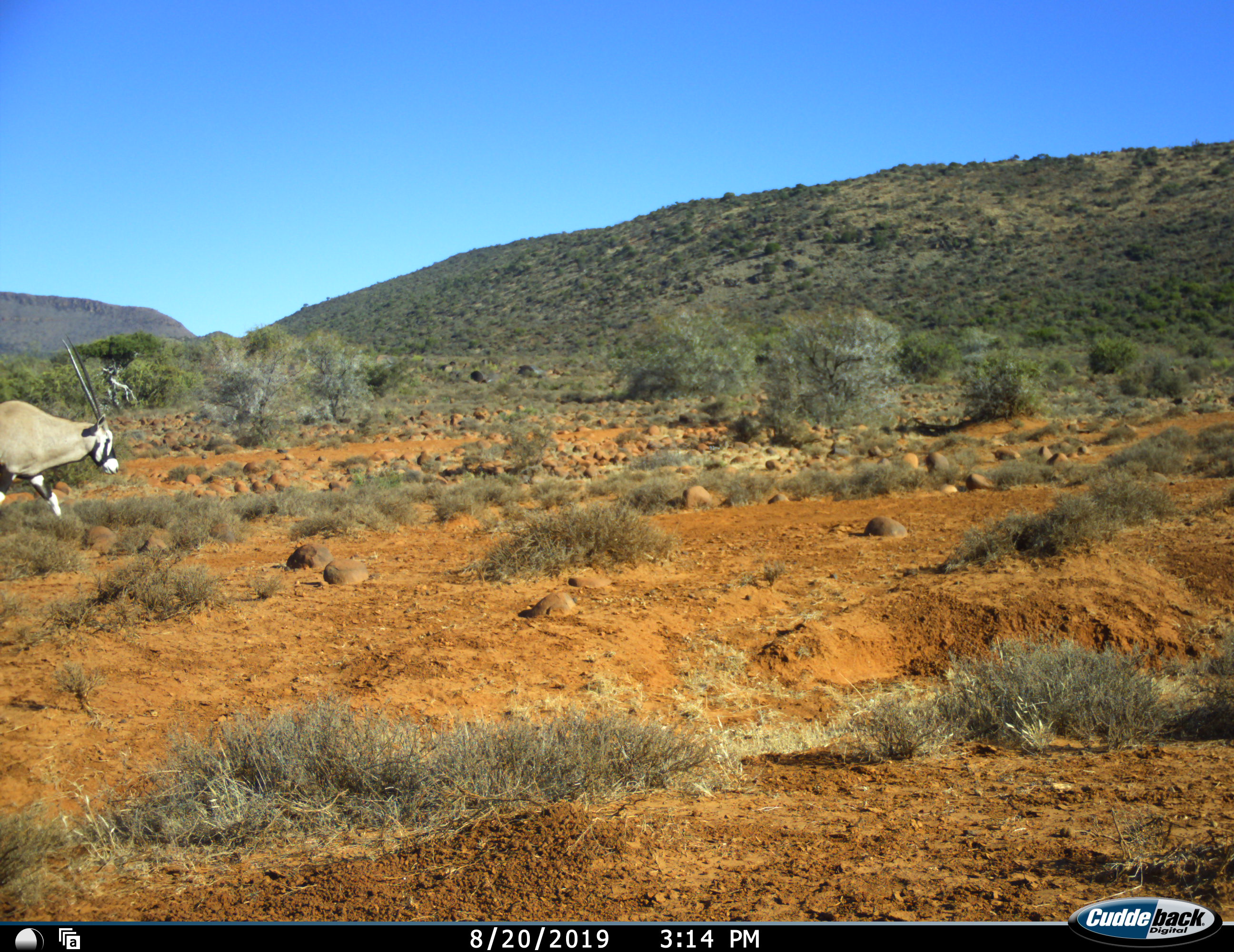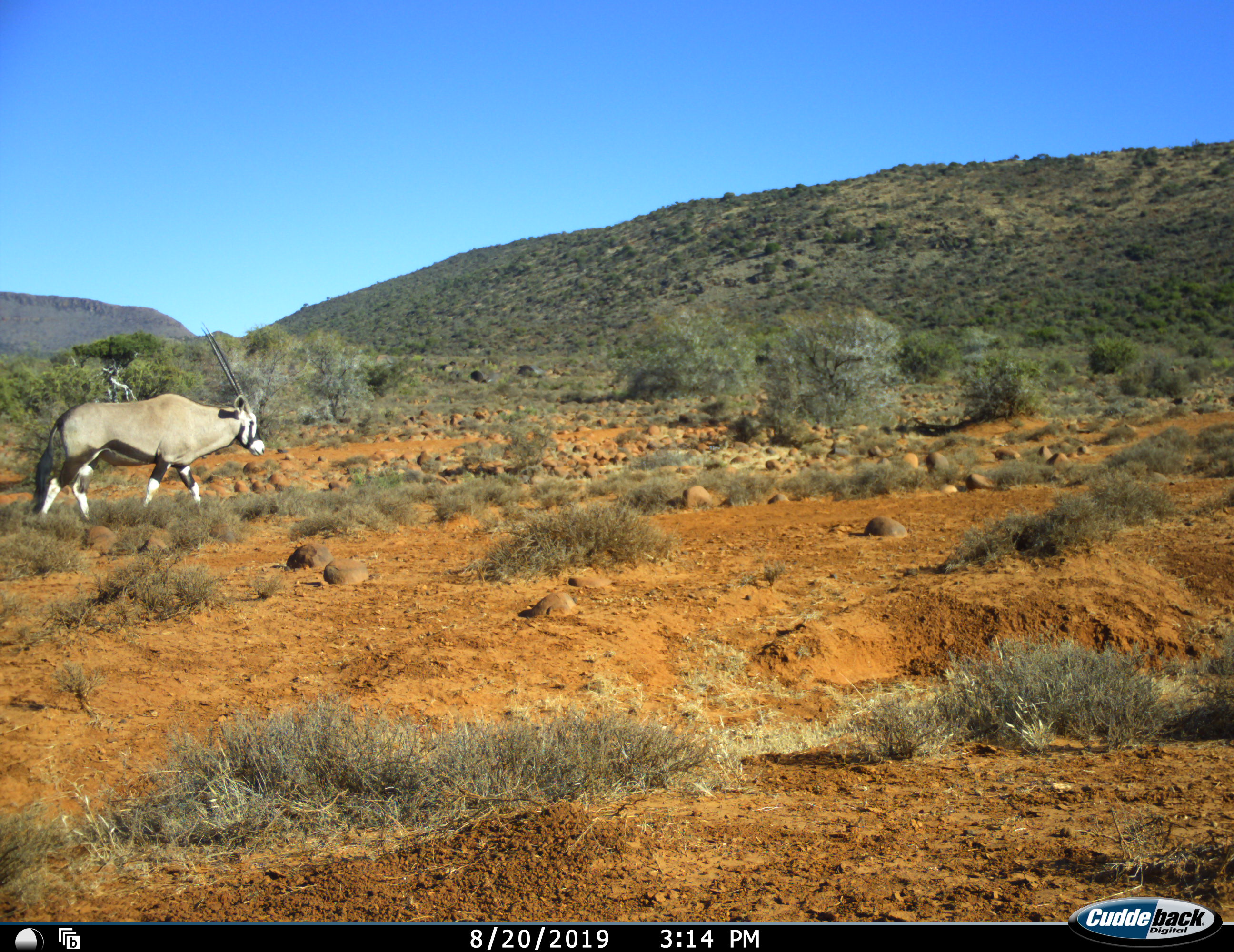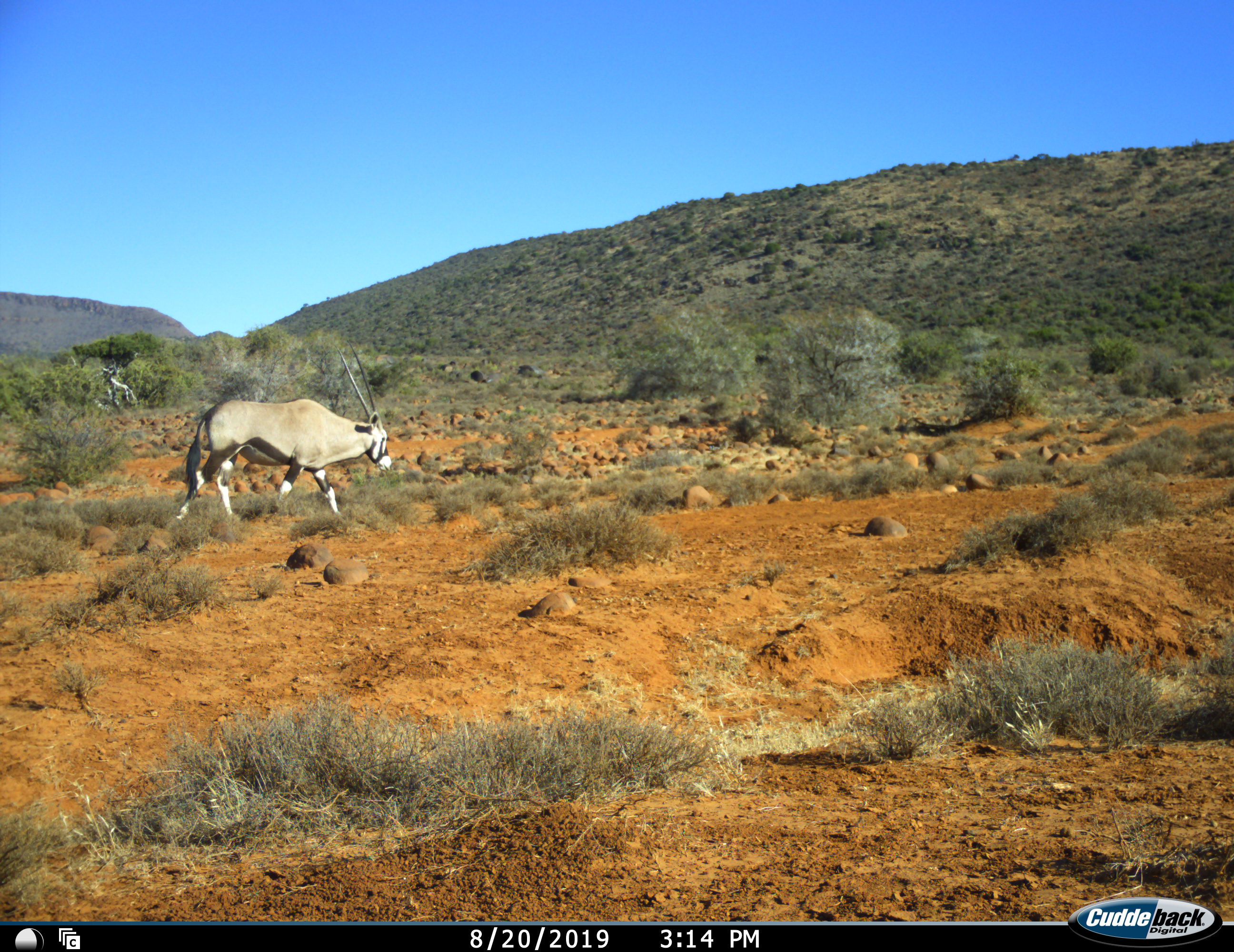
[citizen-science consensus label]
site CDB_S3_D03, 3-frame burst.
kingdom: Animalia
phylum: Chordata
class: Mammalia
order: Artiodactyla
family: Bovidae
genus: Oryx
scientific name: Oryx gazella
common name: gemsbok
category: oryx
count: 1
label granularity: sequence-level